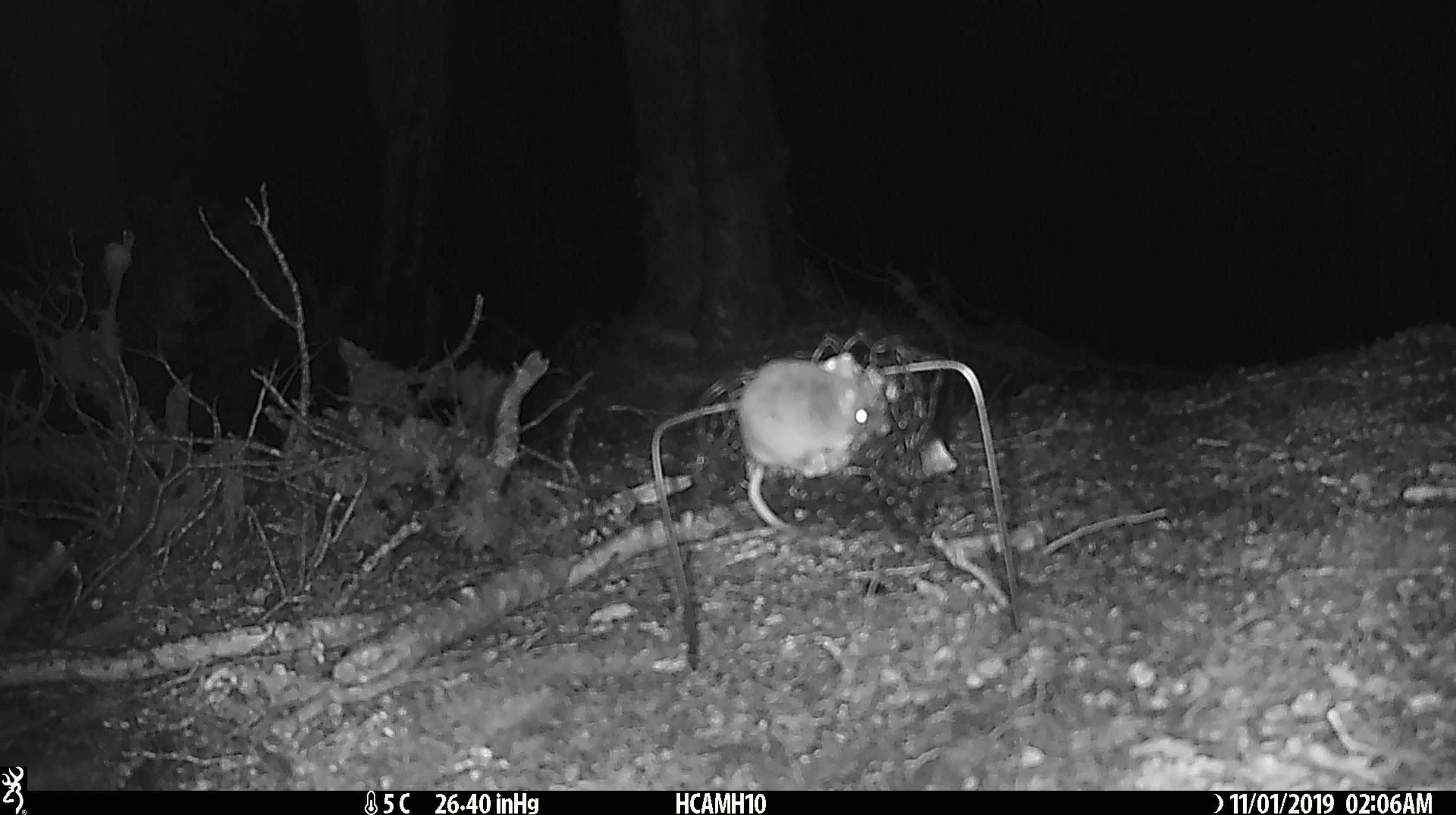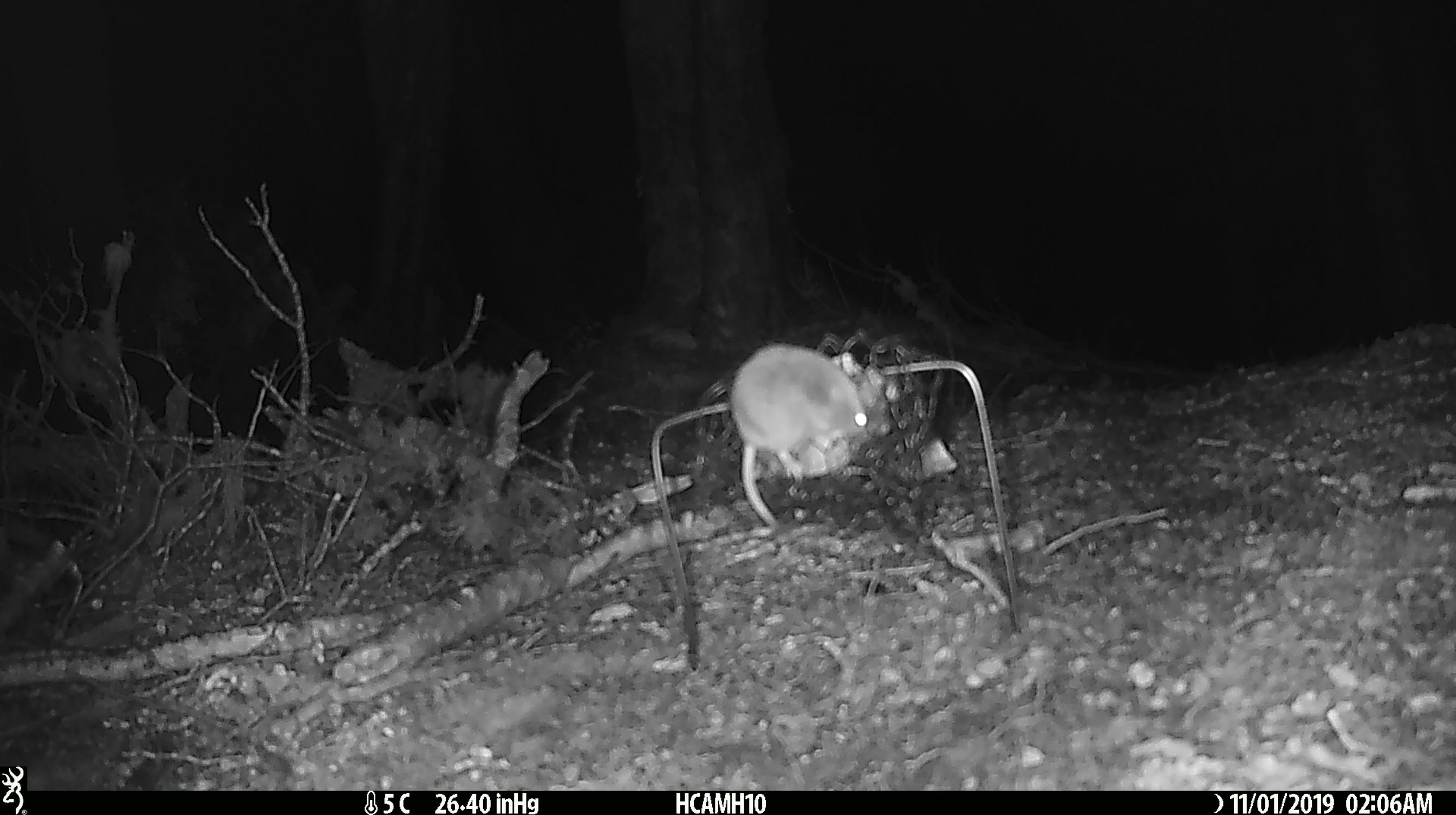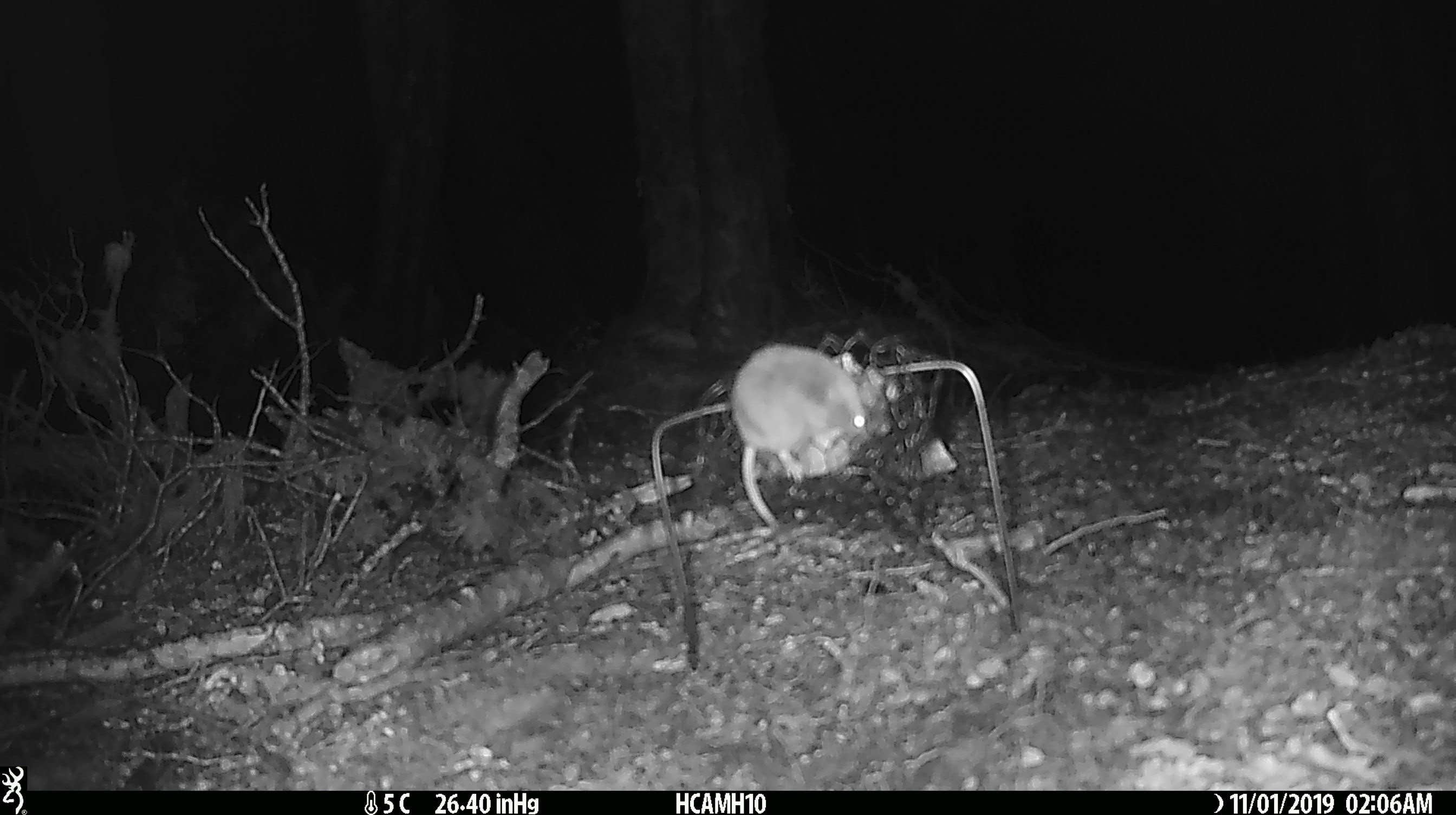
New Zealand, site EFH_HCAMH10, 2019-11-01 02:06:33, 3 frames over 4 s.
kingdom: Animalia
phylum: Chordata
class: Mammalia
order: Rodentia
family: Muridae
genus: Mus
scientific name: Mus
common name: mouse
Mouse (Mus).